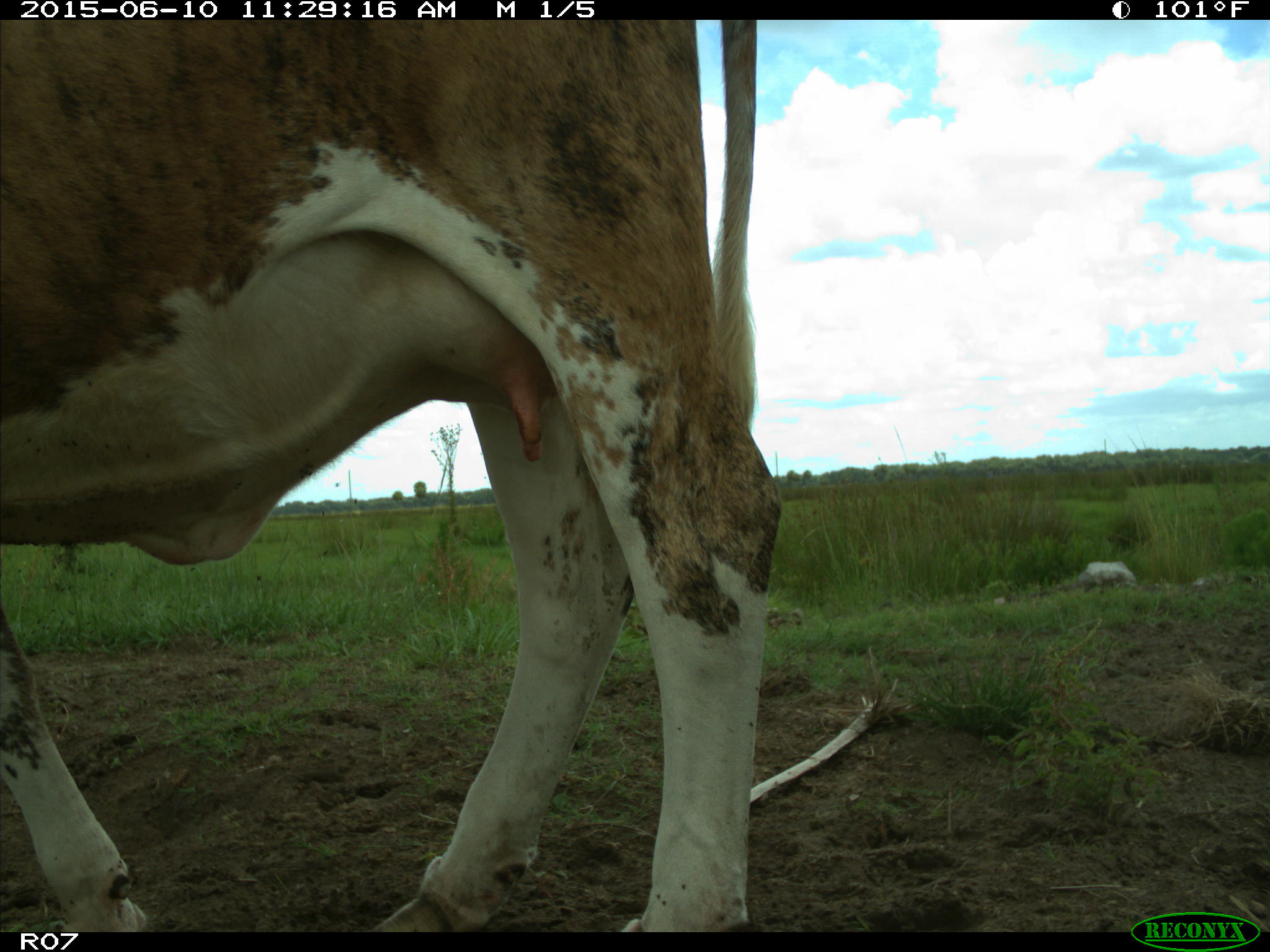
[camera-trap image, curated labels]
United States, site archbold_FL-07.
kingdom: Animalia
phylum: Chordata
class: Mammalia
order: Artiodactyla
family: Bovidae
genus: Bos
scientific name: Bos taurus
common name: domestic cow